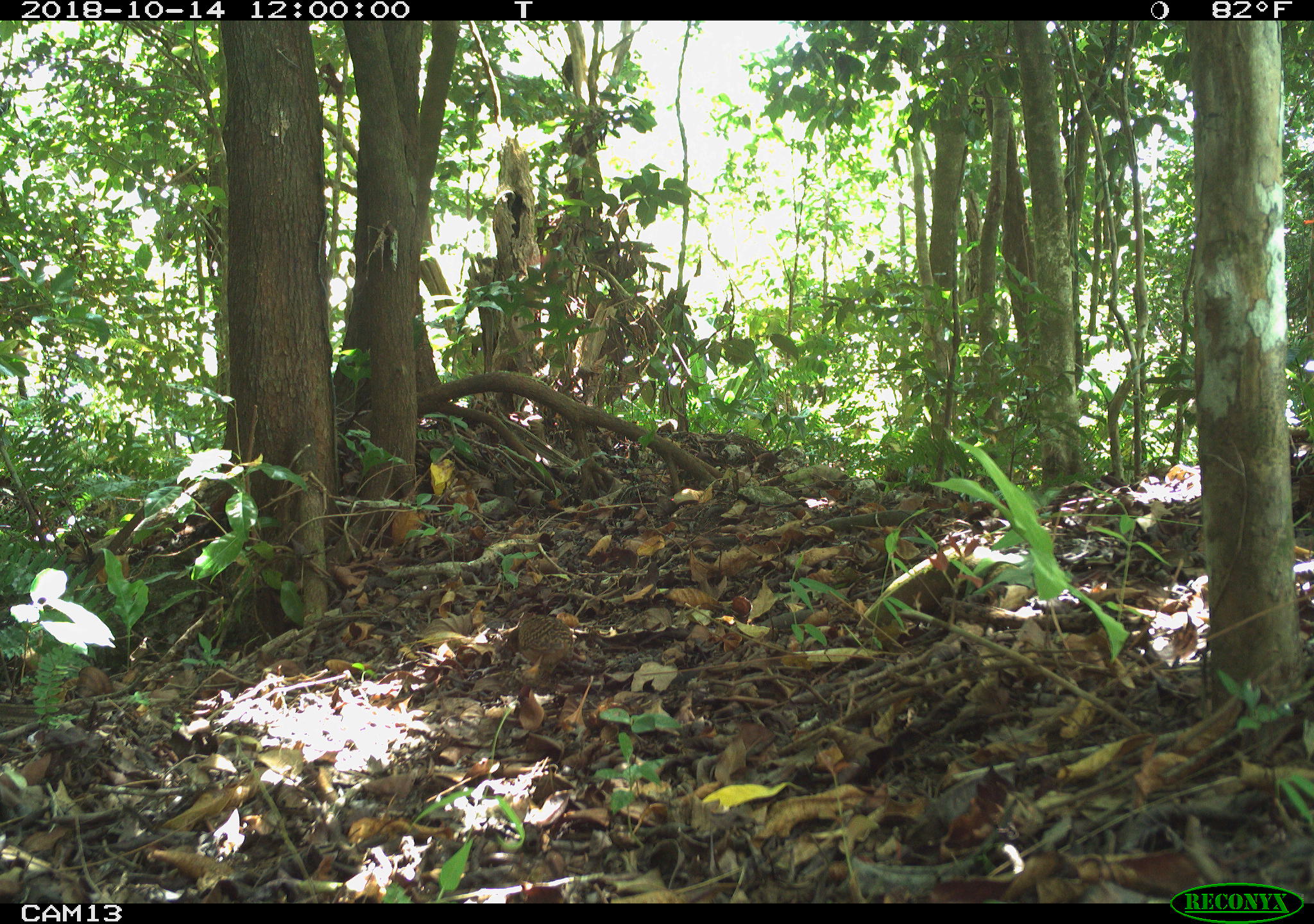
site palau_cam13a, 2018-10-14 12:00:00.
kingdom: Animalia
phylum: Chordata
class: Aves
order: Galliformes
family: Phasianidae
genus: Gallus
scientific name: Gallus gallus domesticus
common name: domestic chicken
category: chicken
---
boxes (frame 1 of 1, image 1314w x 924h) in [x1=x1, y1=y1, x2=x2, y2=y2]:
chicken: [x1=507, y1=606, x2=587, y2=665]